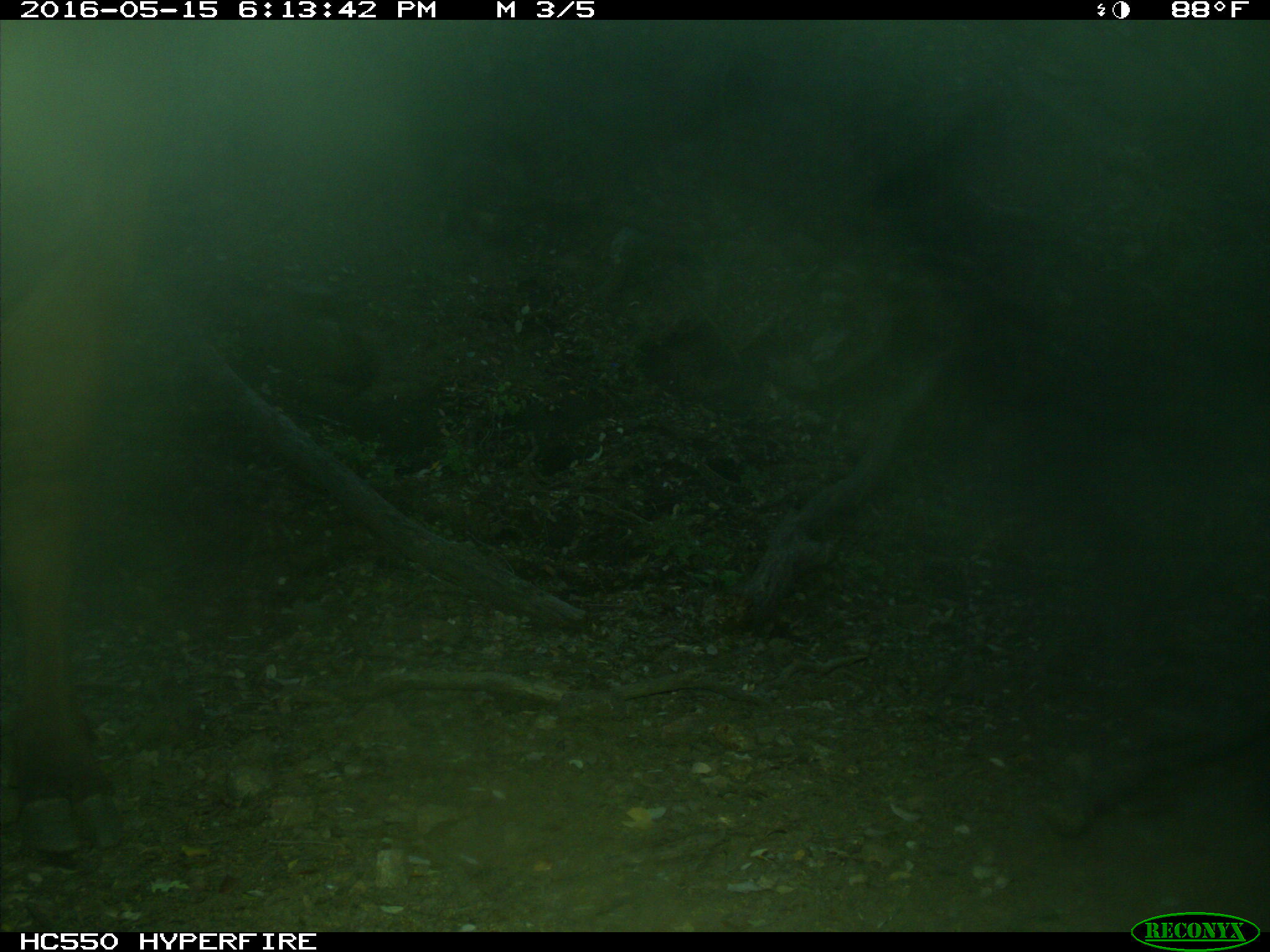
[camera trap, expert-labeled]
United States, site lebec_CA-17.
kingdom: Animalia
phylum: Chordata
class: Mammalia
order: Artiodactyla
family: Bovidae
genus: Bos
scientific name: Bos taurus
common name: domestic cow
Bos taurus (domestic cow).